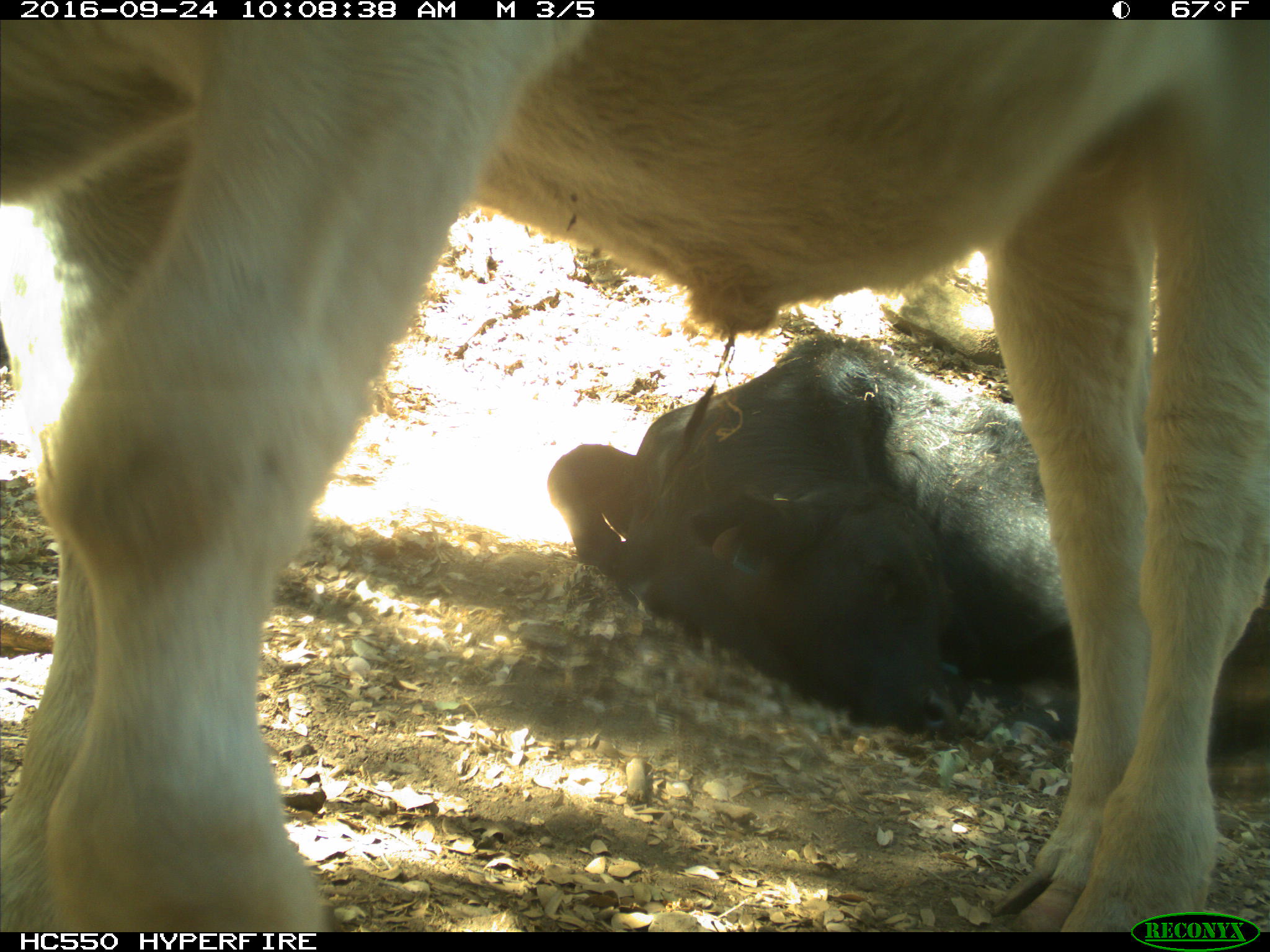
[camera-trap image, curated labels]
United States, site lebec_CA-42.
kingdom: Animalia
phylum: Chordata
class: Mammalia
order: Artiodactyla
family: Bovidae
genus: Bos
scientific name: Bos taurus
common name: domestic cow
Bos taurus (domestic cow).